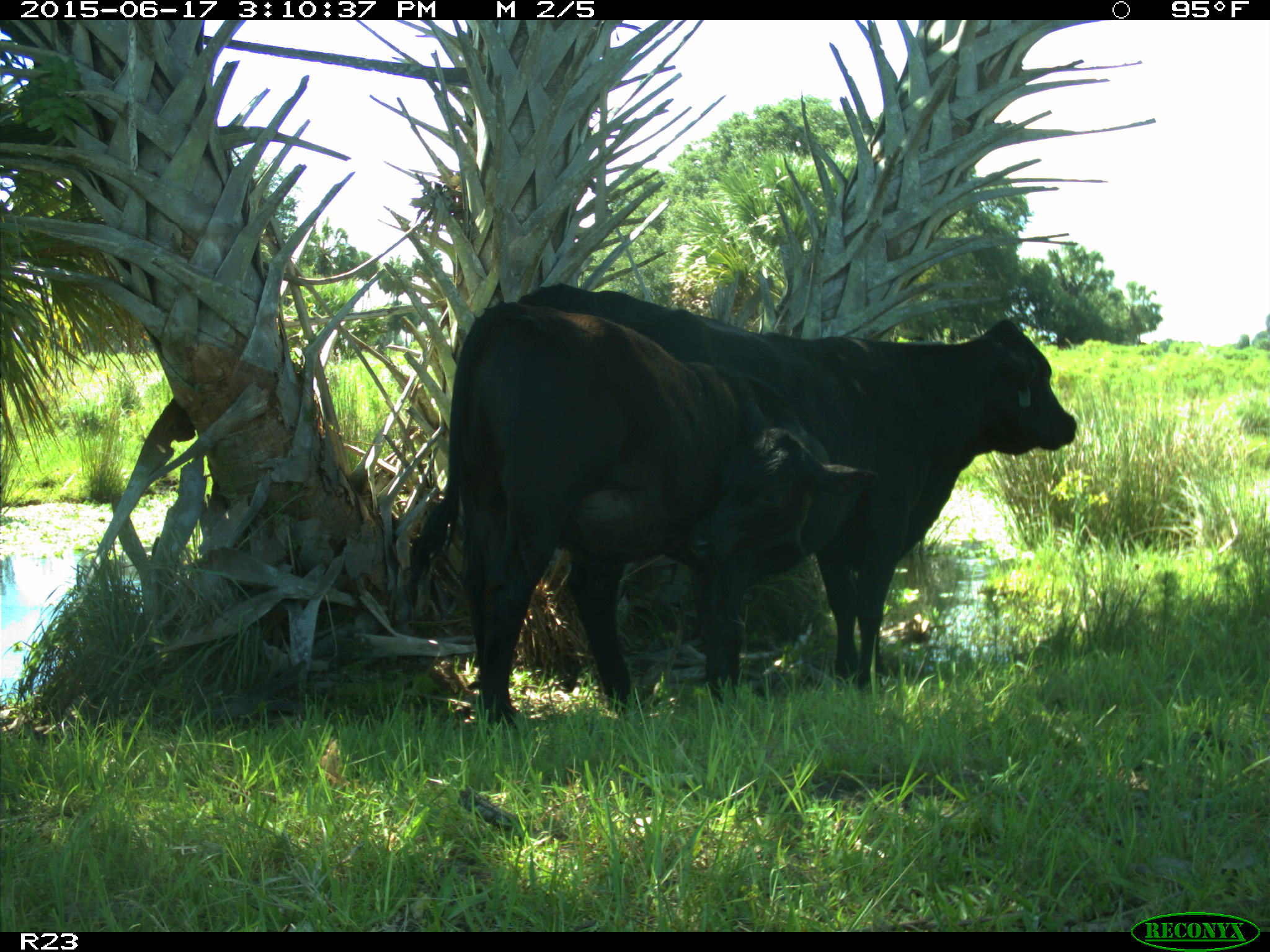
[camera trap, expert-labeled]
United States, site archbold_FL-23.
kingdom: Animalia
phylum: Chordata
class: Mammalia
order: Artiodactyla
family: Bovidae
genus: Bos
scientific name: Bos taurus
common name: domestic cow